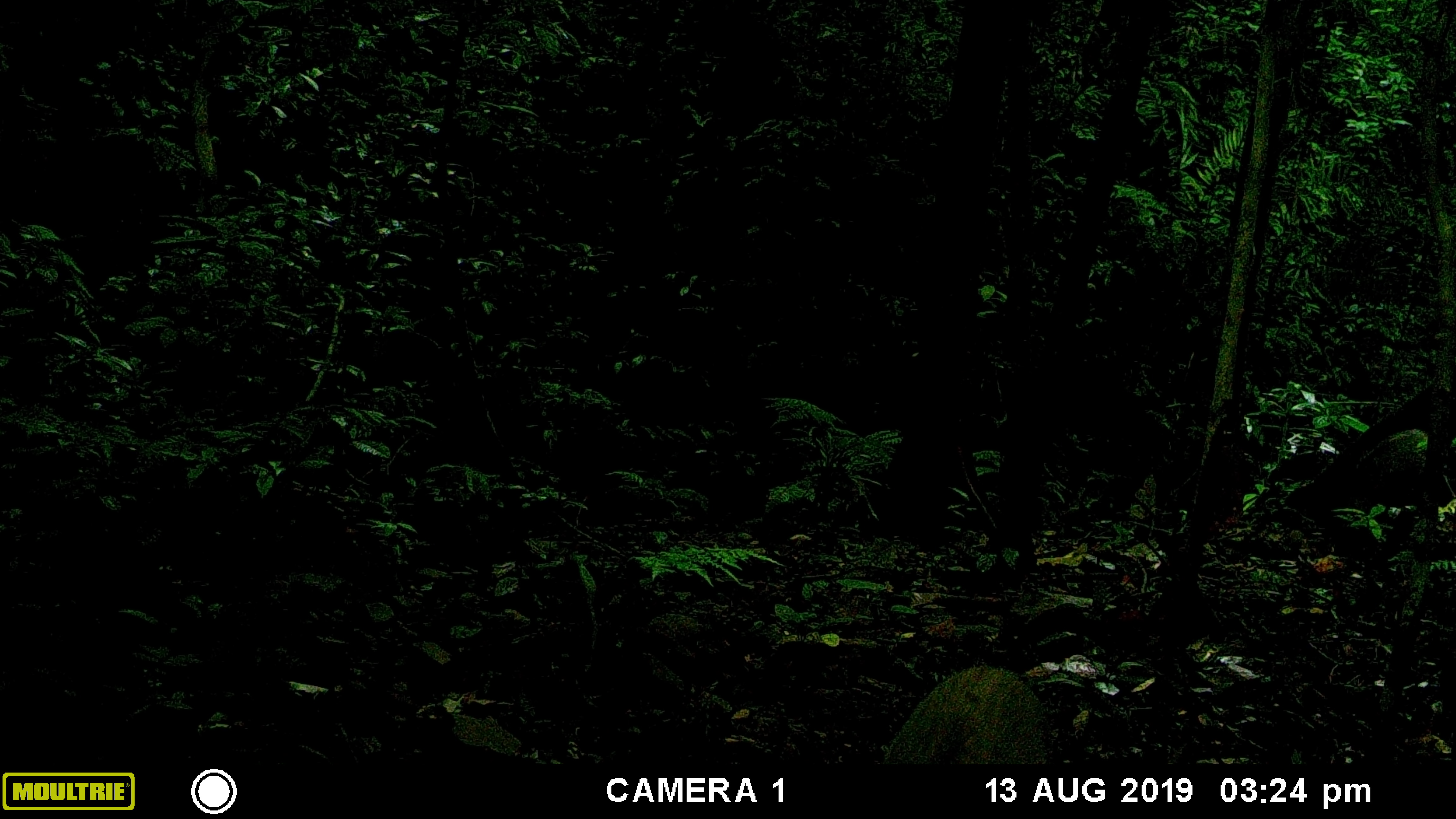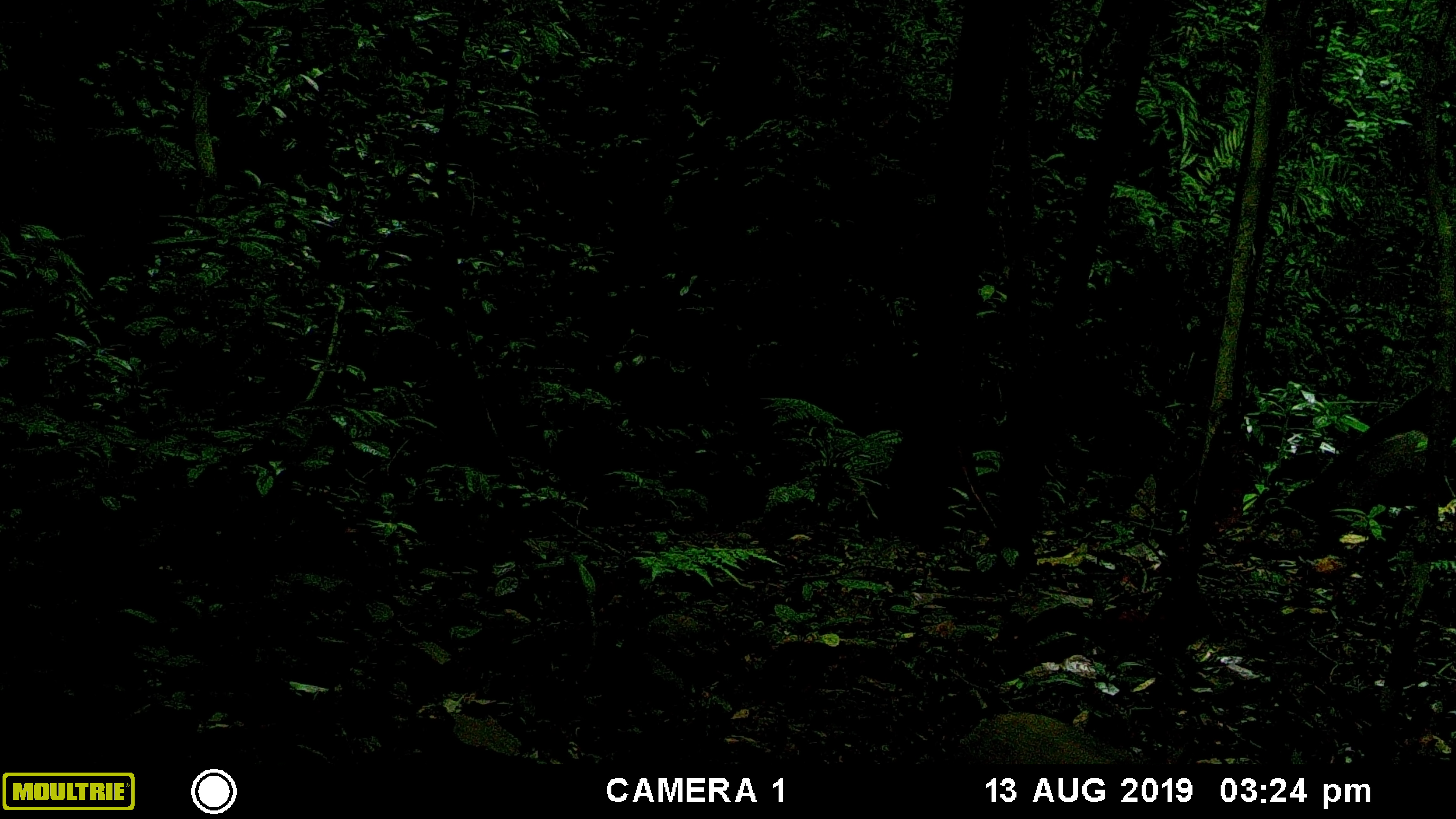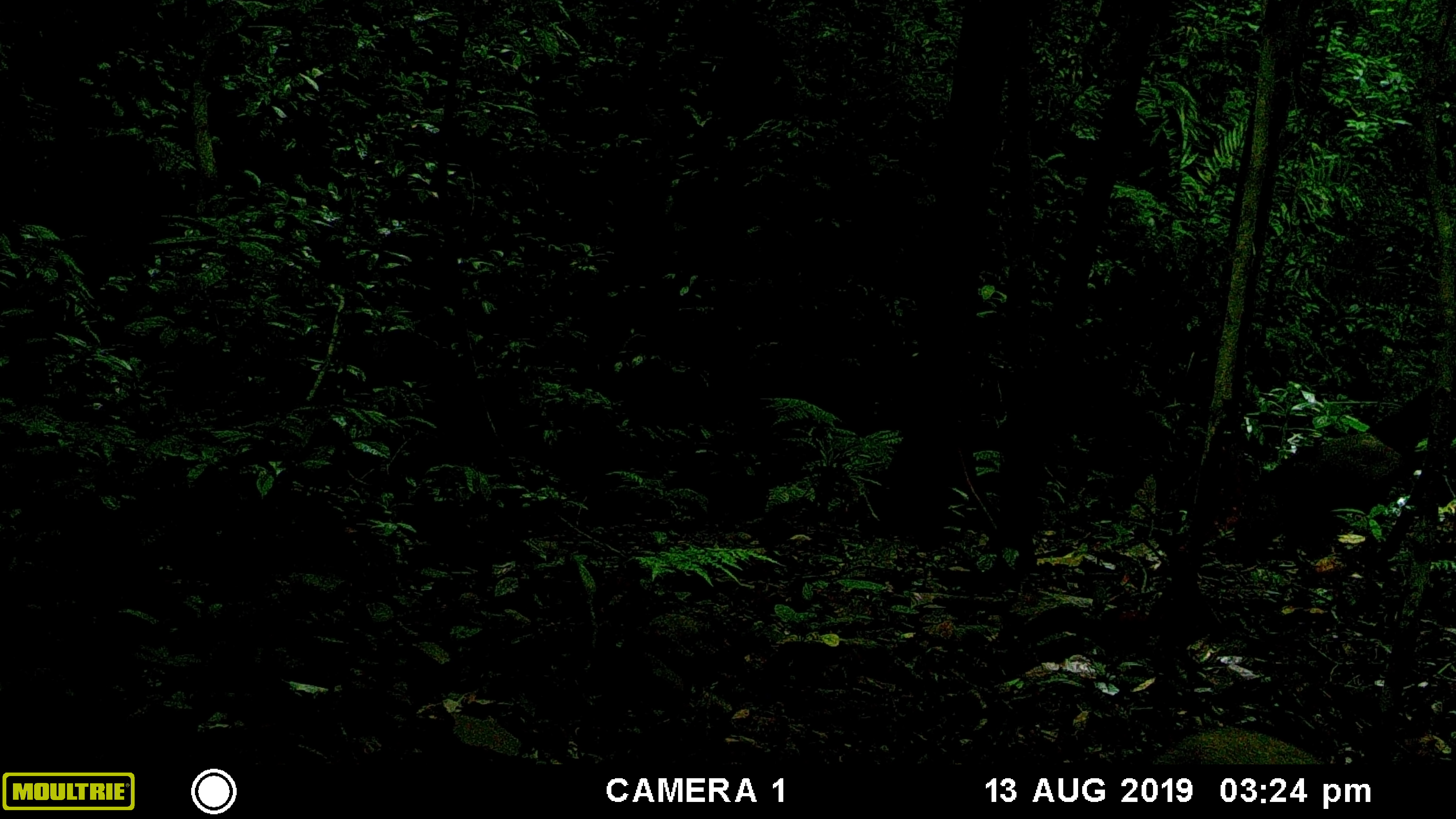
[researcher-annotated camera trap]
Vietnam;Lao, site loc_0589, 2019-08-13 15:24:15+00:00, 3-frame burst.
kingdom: Animalia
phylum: Chordata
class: Mammalia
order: Artiodactyla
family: Suidae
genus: Sus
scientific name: Sus scrofa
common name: eurasian wild pig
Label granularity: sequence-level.